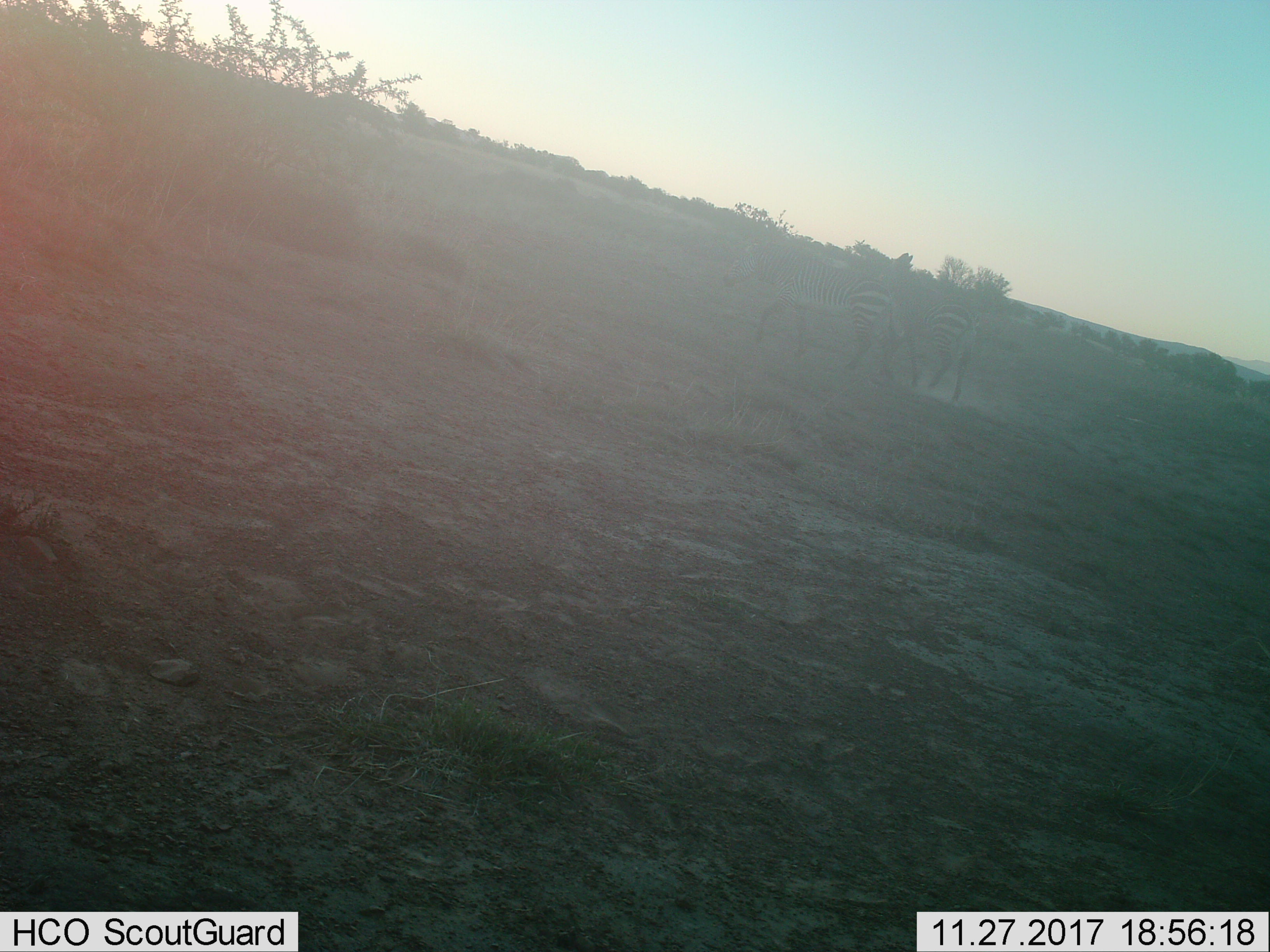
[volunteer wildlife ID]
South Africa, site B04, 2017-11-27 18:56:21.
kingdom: Animalia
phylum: Chordata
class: Mammalia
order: Perissodactyla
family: Equidae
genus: Equus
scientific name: Equus zebra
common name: mountain zebra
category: zebramountain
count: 2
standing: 30%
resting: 0%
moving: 70%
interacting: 0%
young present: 0%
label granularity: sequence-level